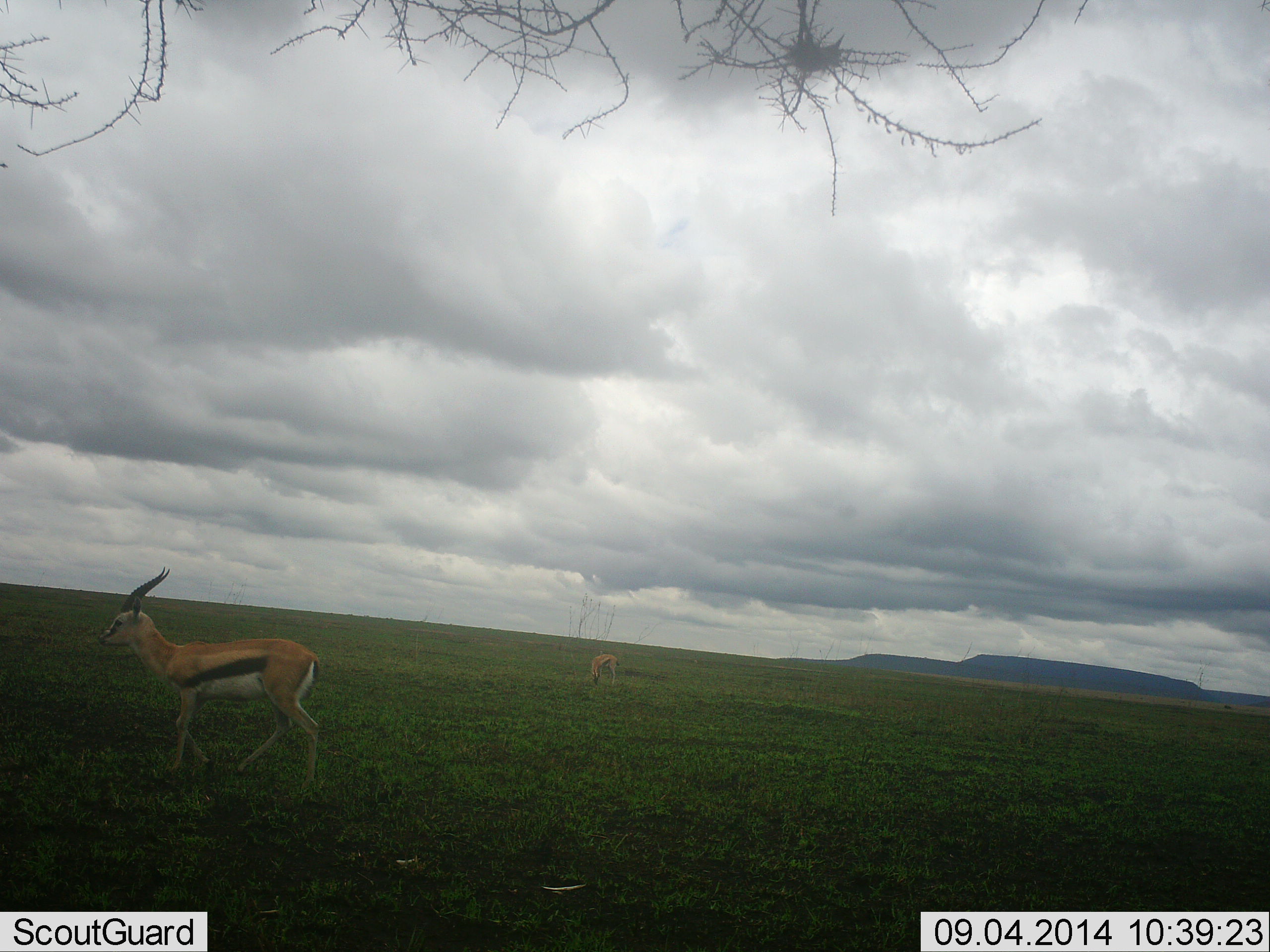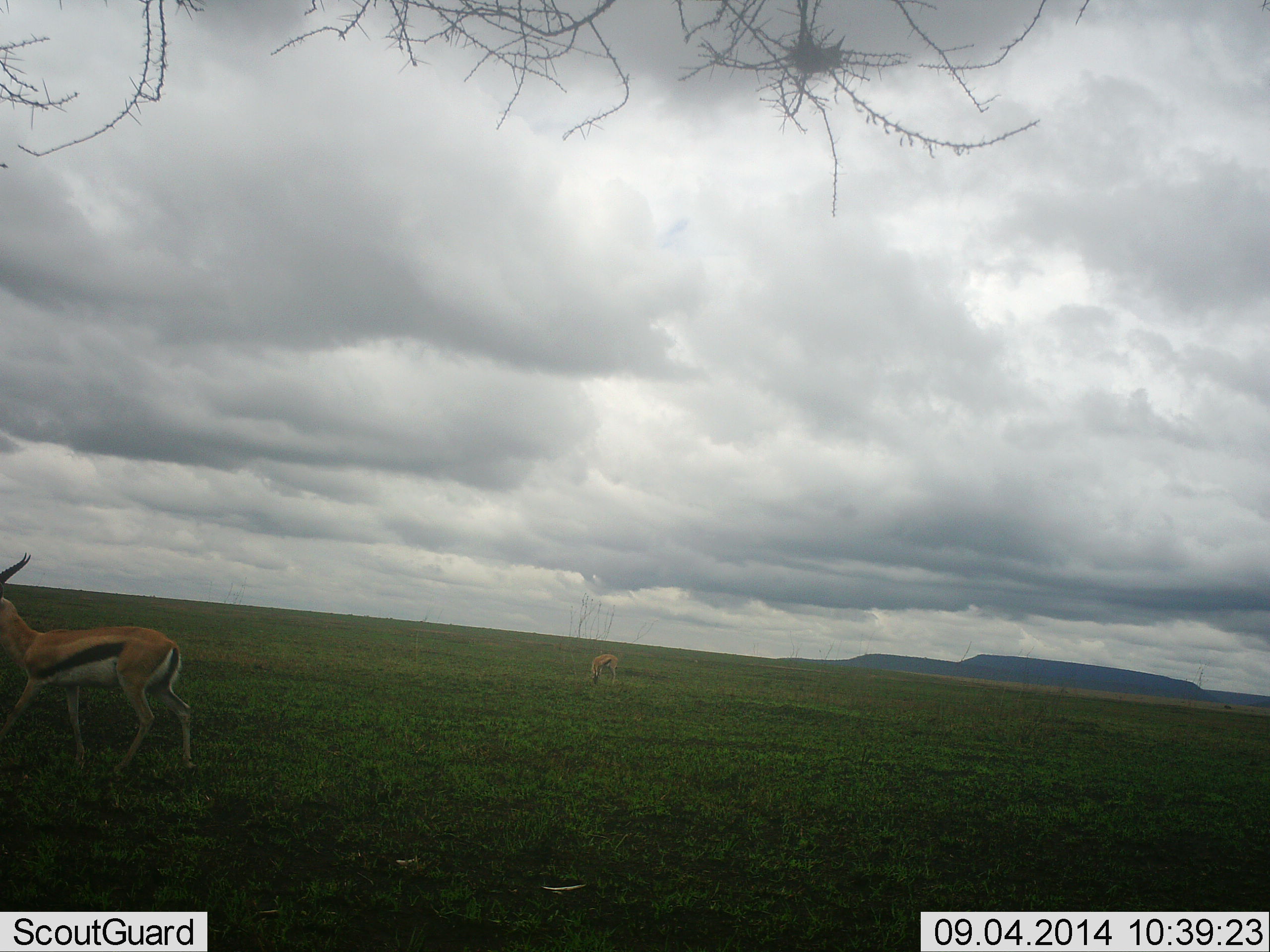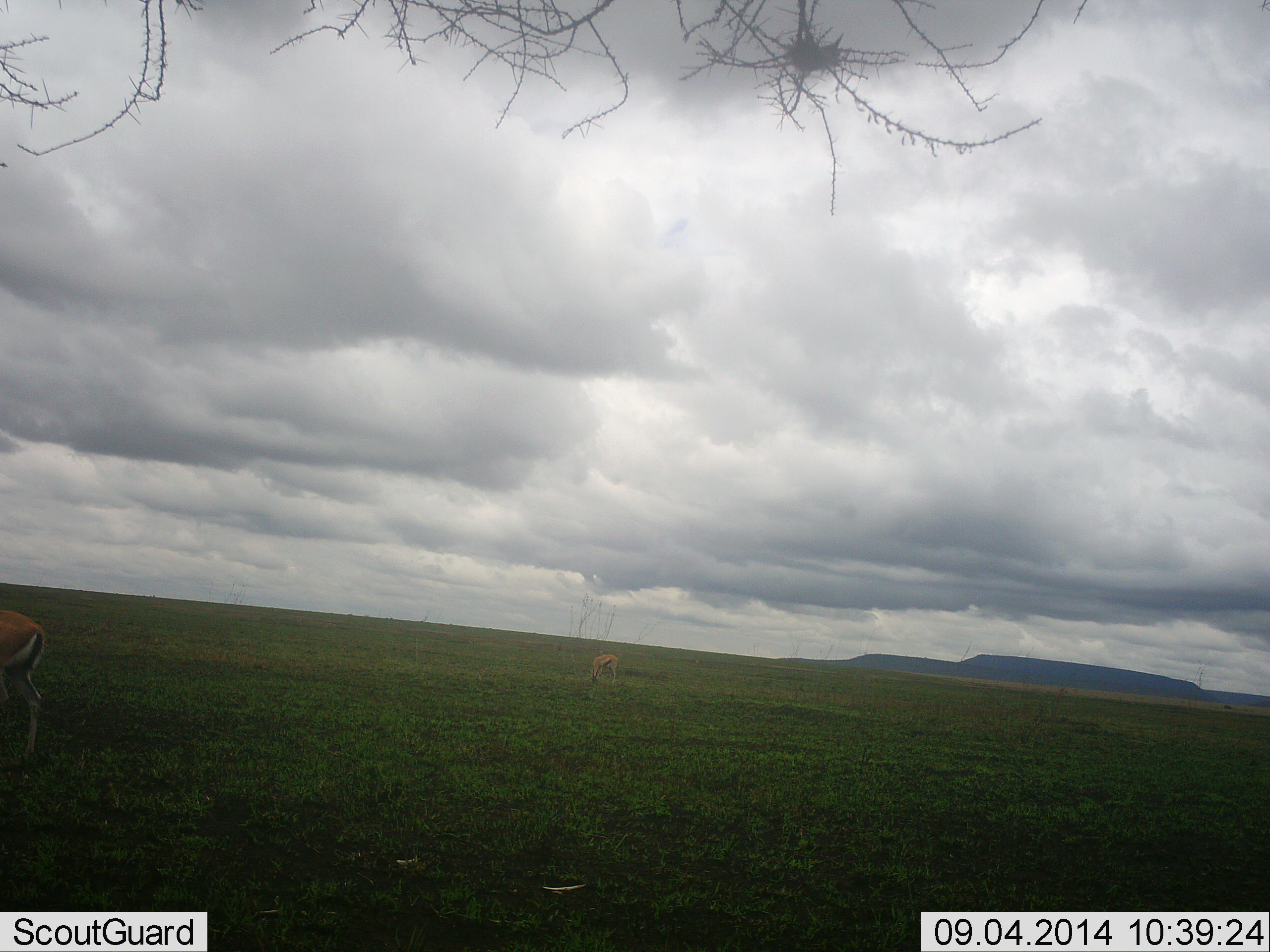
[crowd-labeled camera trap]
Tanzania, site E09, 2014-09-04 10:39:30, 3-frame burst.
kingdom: Animalia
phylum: Chordata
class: Mammalia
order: Artiodactyla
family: Bovidae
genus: Eudorcas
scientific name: Eudorcas thomsonii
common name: thomson's gazelle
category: gazellethomsons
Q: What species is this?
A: Gazellethomsons (thomson's gazelle) (Eudorcas thomsonii).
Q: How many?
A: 2.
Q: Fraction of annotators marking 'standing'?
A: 50%.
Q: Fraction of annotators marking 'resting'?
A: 0%.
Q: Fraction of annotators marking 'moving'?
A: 80%.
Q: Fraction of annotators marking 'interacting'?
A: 0%.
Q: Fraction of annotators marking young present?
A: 0%.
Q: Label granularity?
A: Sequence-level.